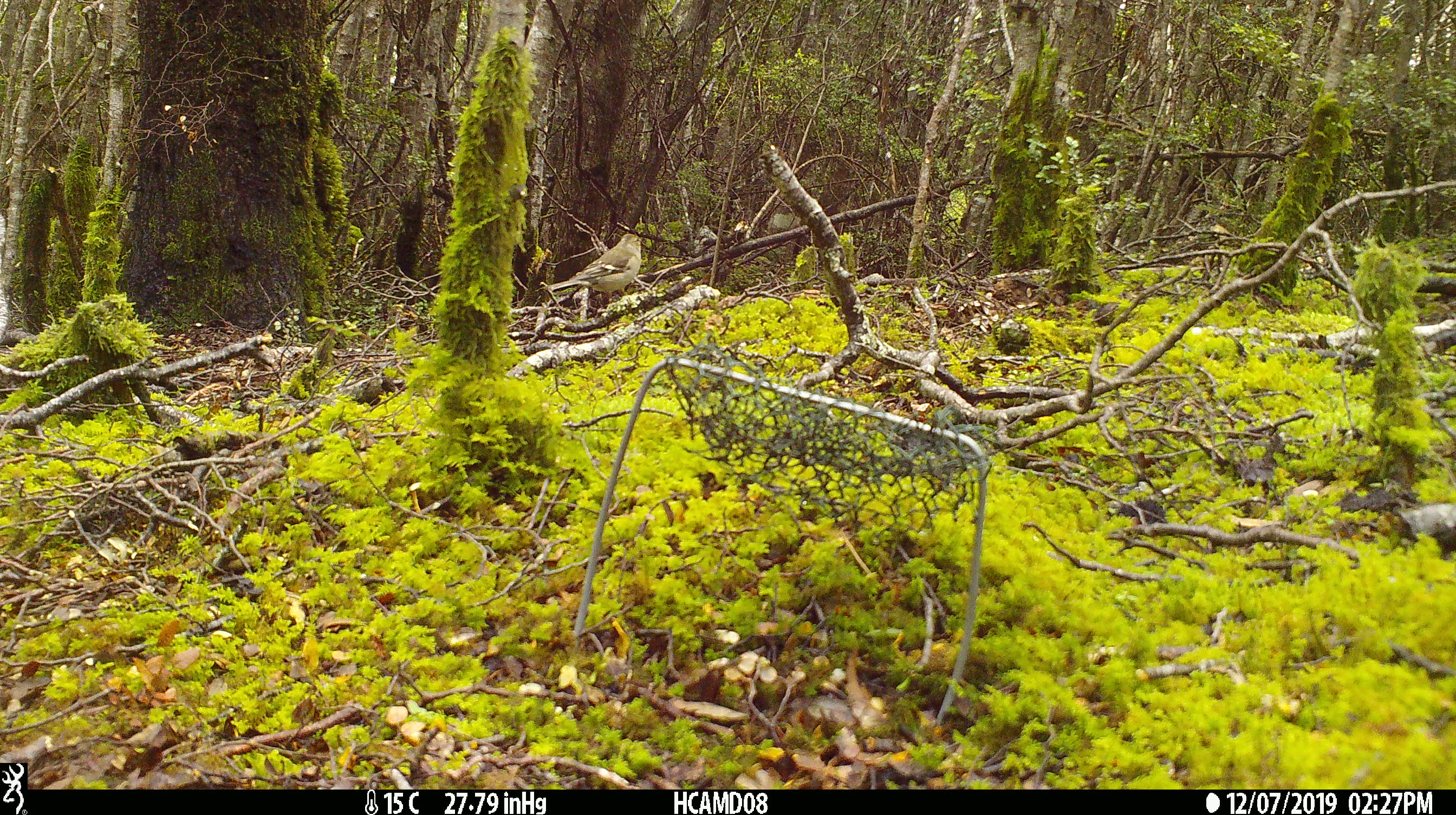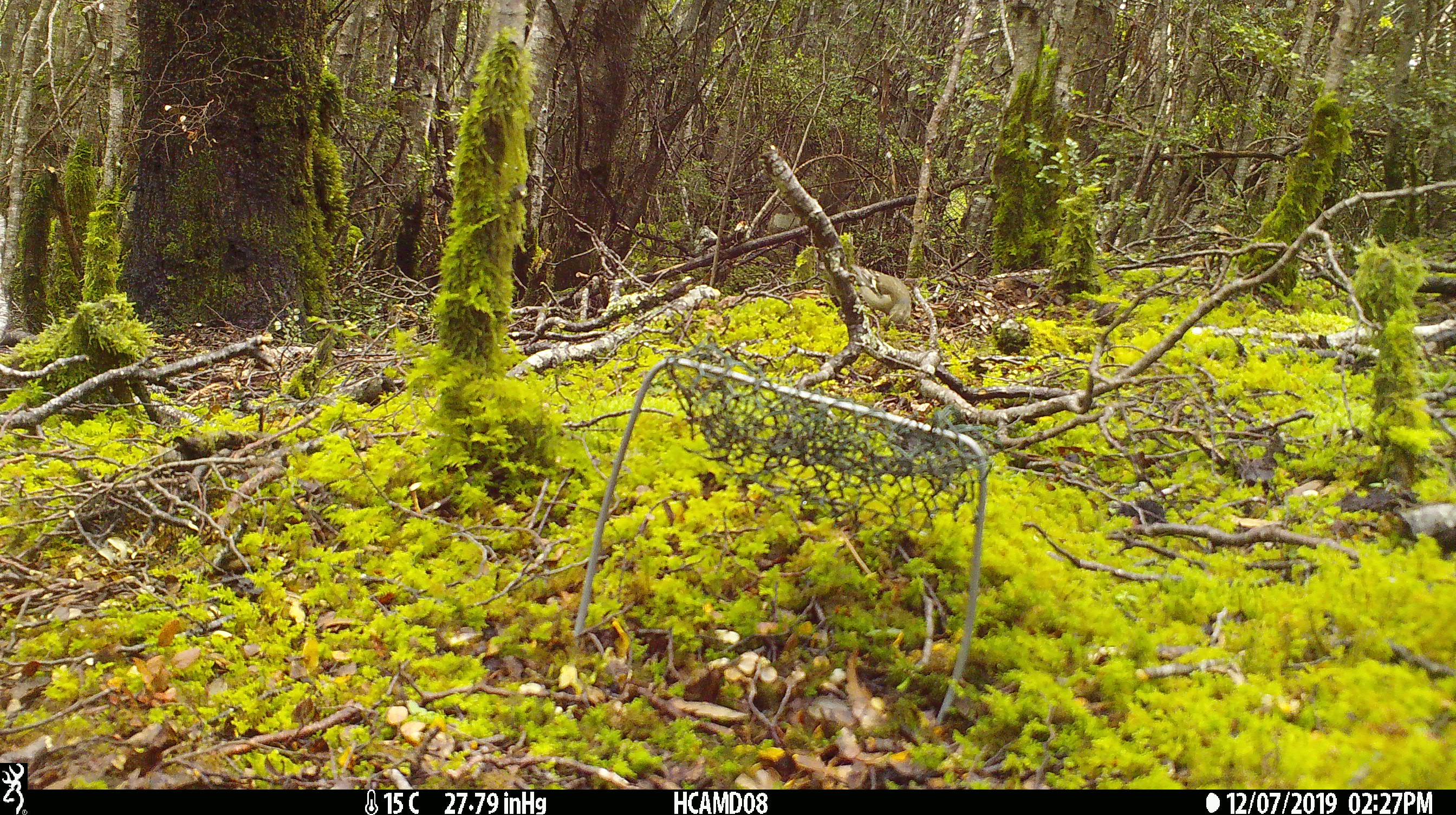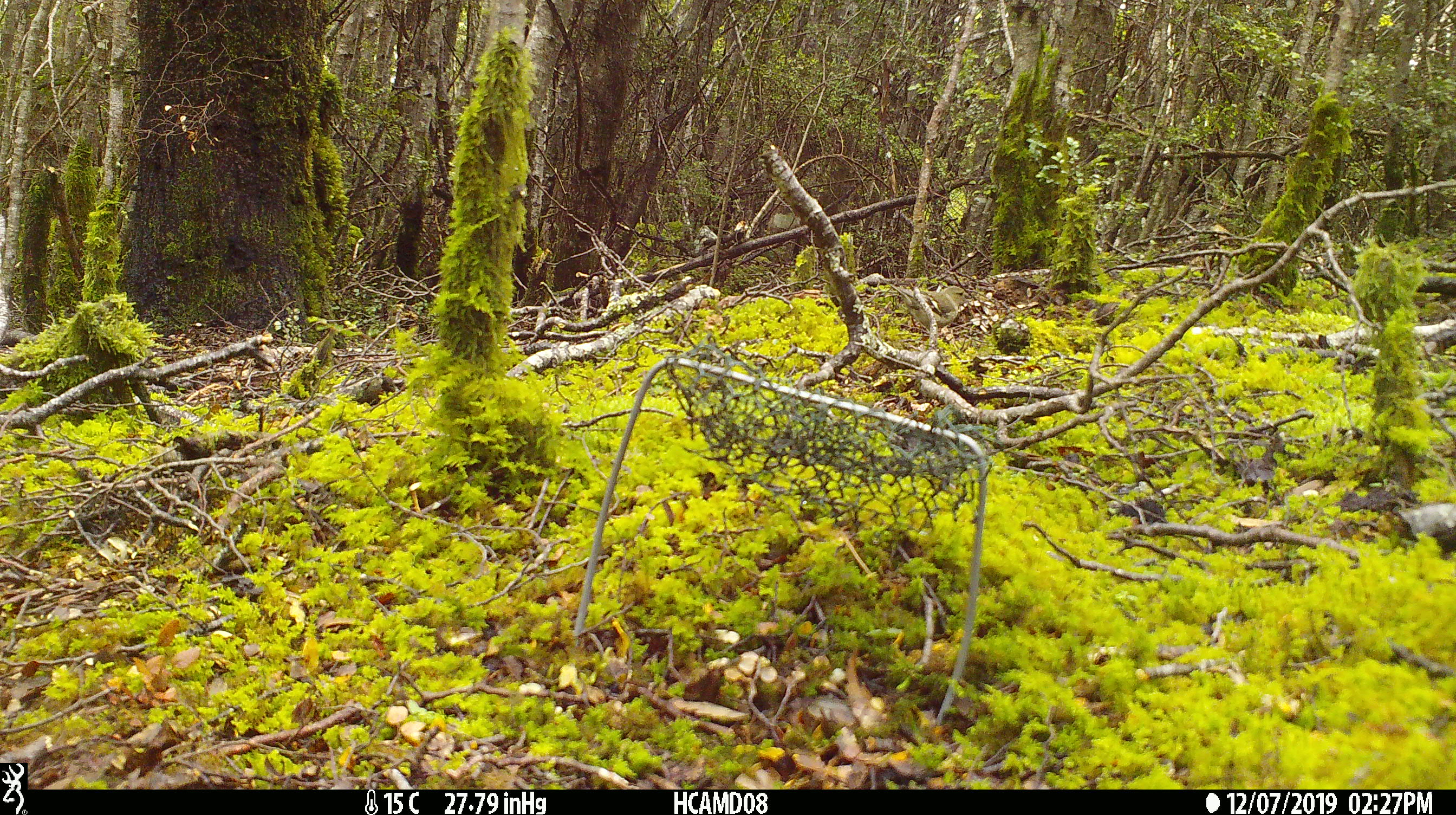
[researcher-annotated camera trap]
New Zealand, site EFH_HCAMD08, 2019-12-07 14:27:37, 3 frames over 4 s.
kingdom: Animalia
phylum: Chordata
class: Aves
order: Passeriformes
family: Fringillidae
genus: Fringilla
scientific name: Fringilla coelebs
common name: common chaffinch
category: chaffinch